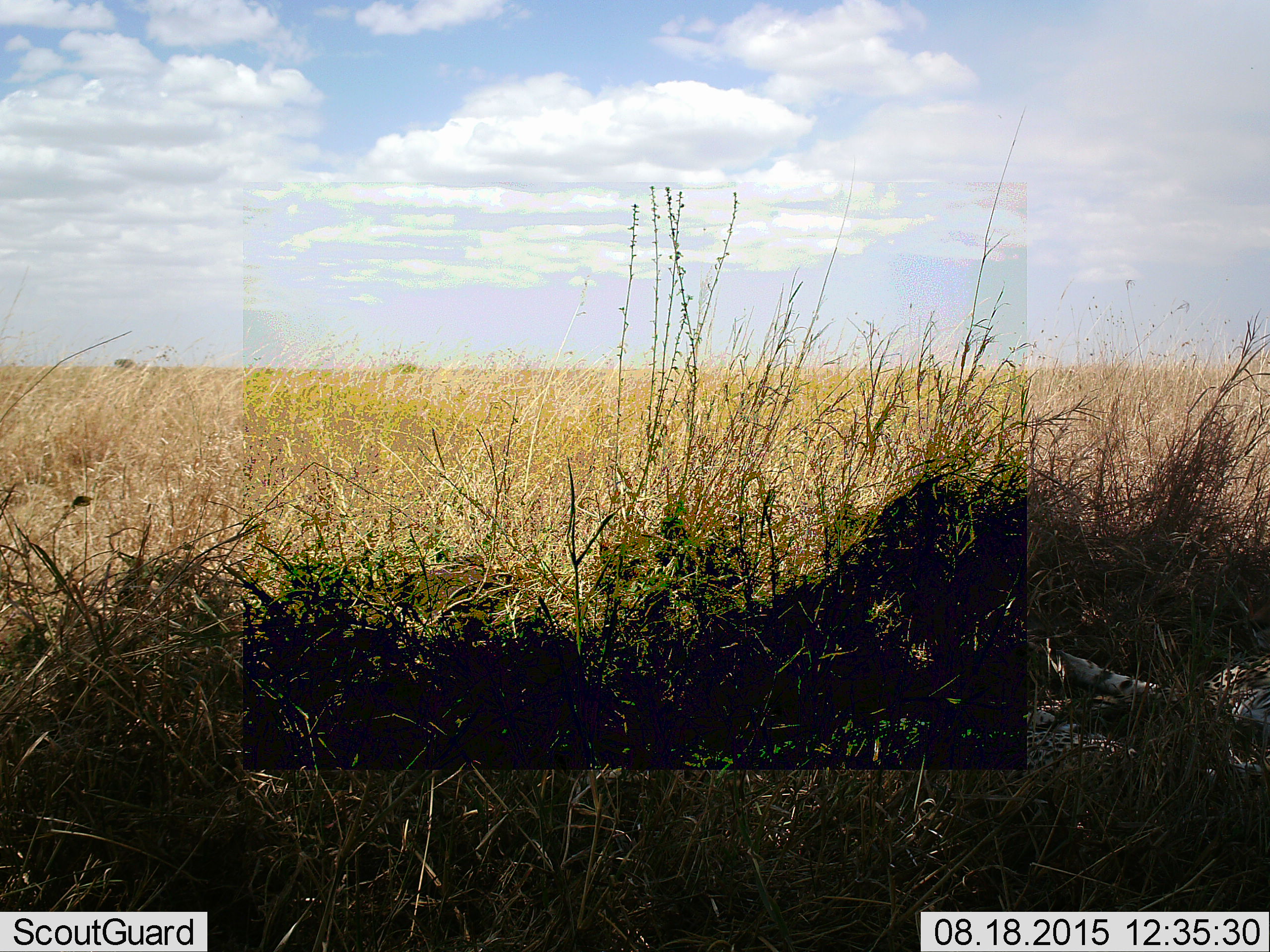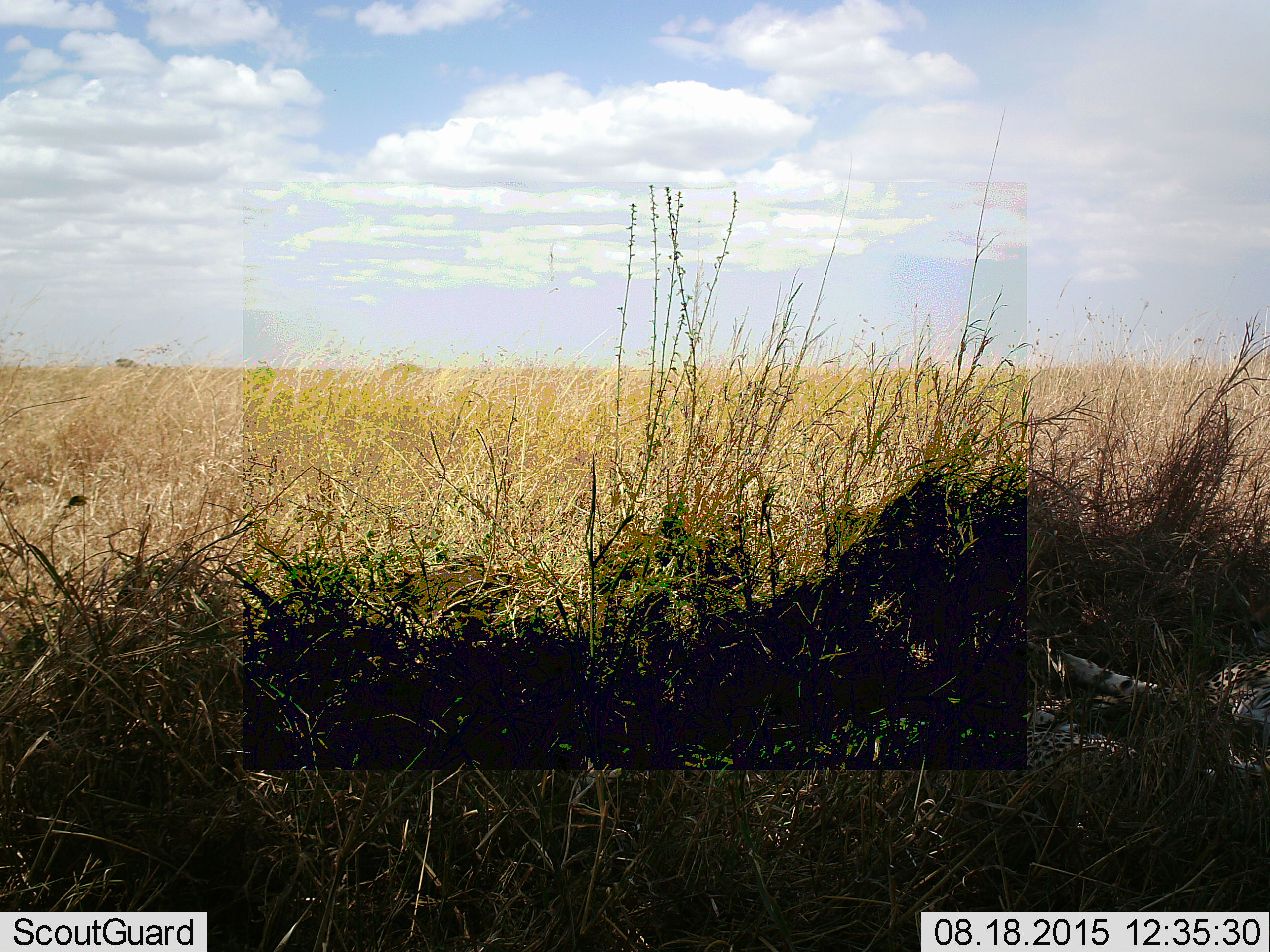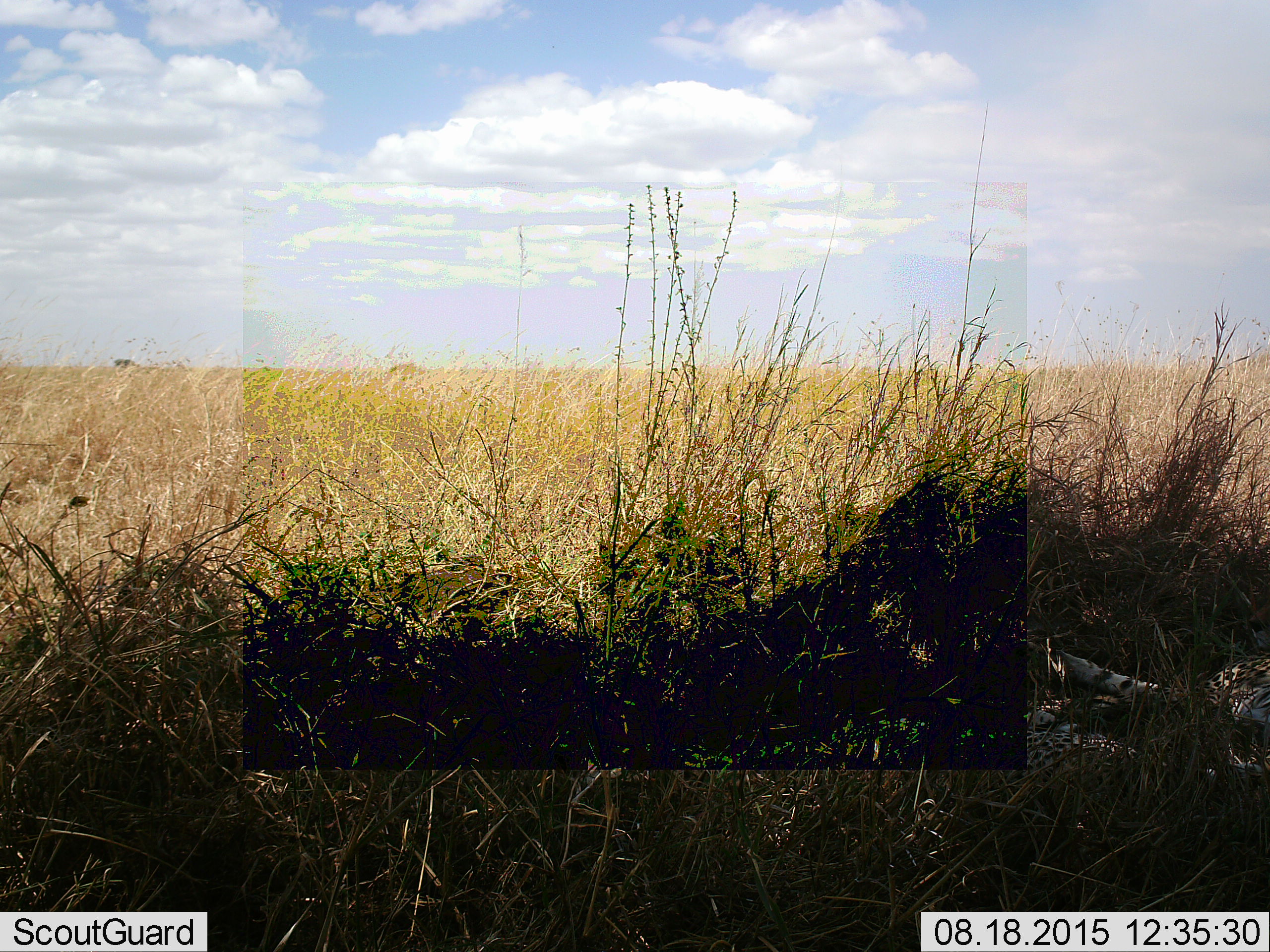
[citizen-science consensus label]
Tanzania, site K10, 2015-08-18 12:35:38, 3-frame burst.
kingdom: Animalia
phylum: Chordata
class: Mammalia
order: Carnivora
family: Felidae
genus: Acinonyx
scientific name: Acinonyx jubatus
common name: cheetah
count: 2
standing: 0%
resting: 100%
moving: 0%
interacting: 0%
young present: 20%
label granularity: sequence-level